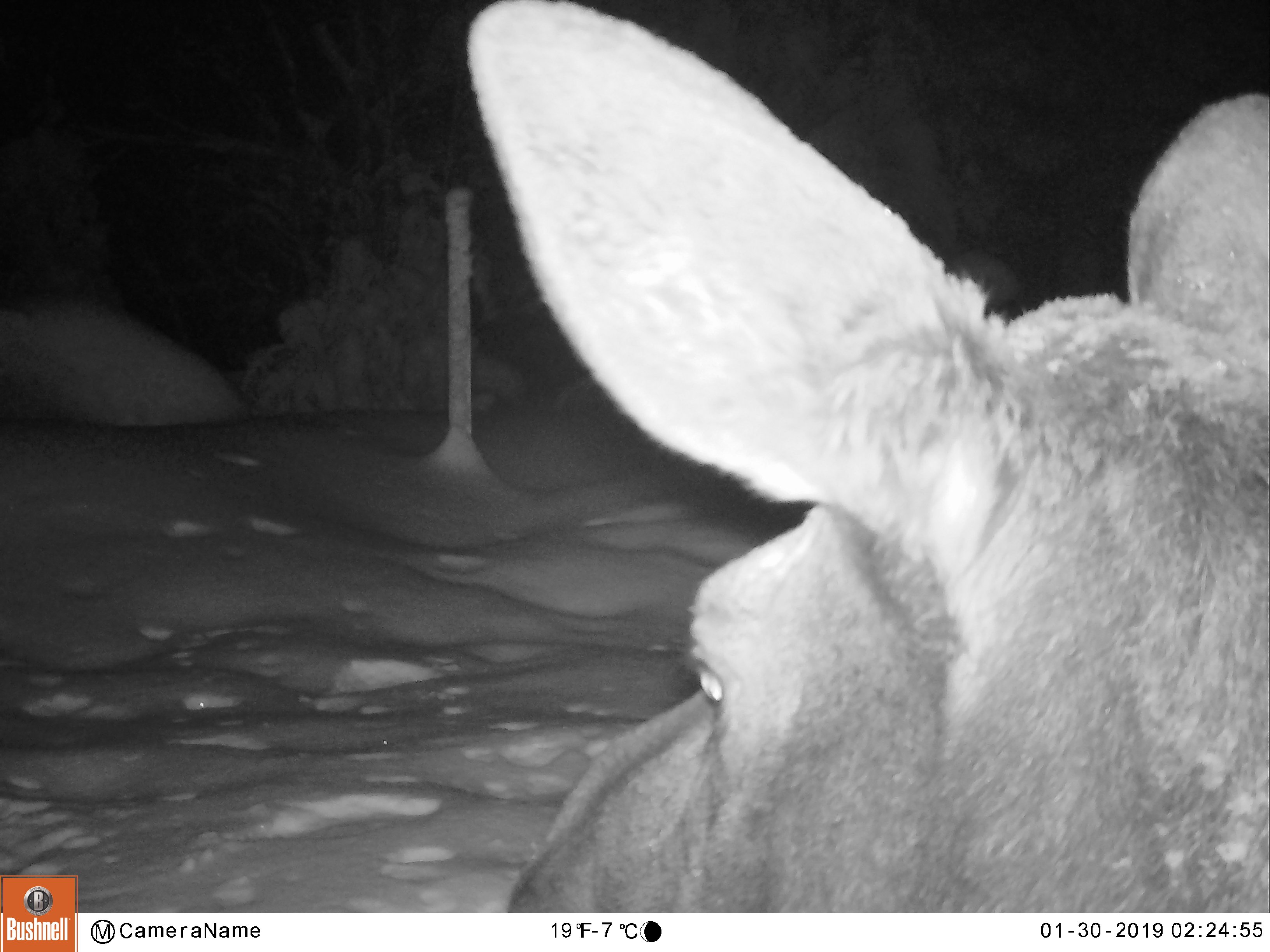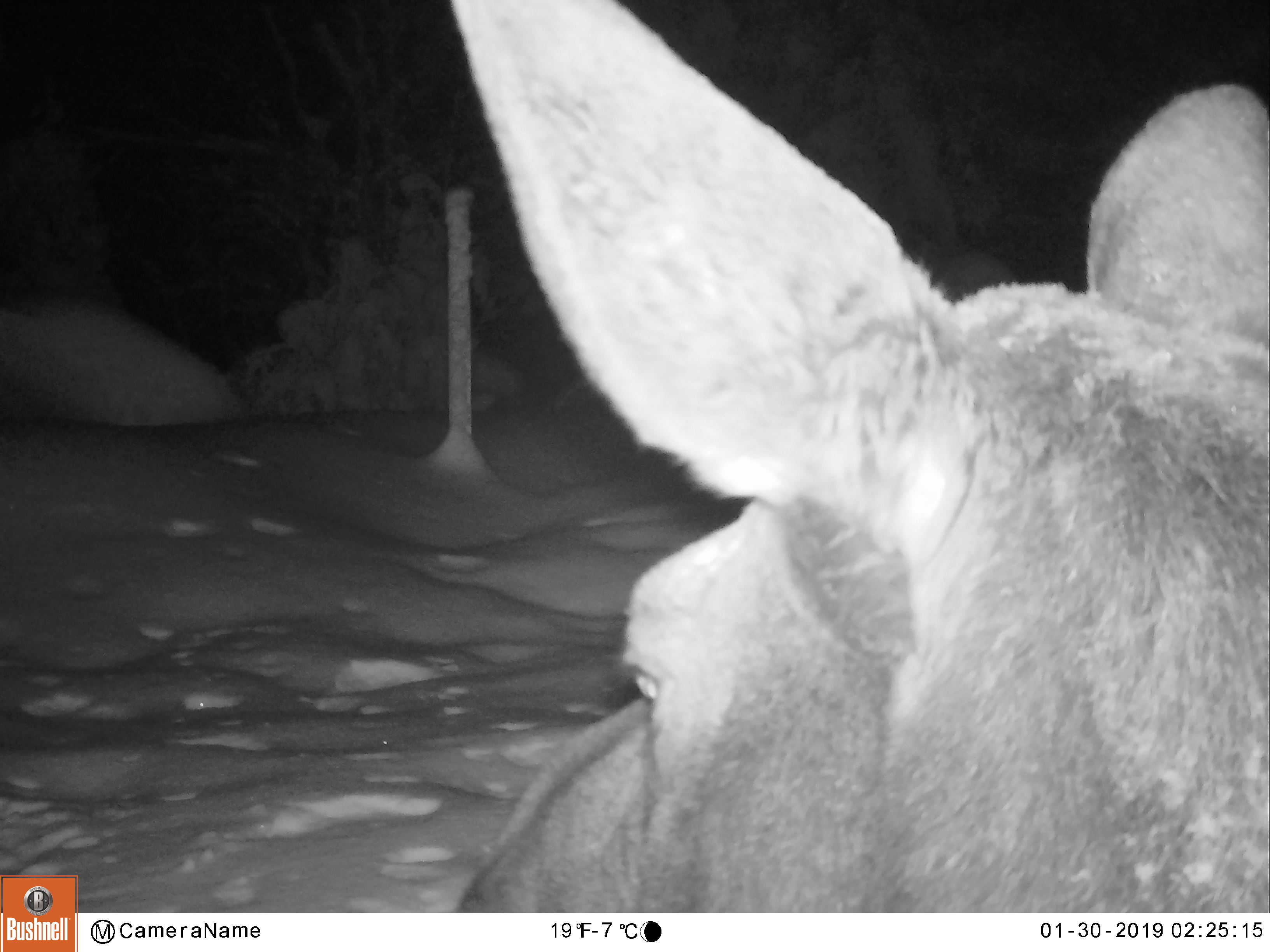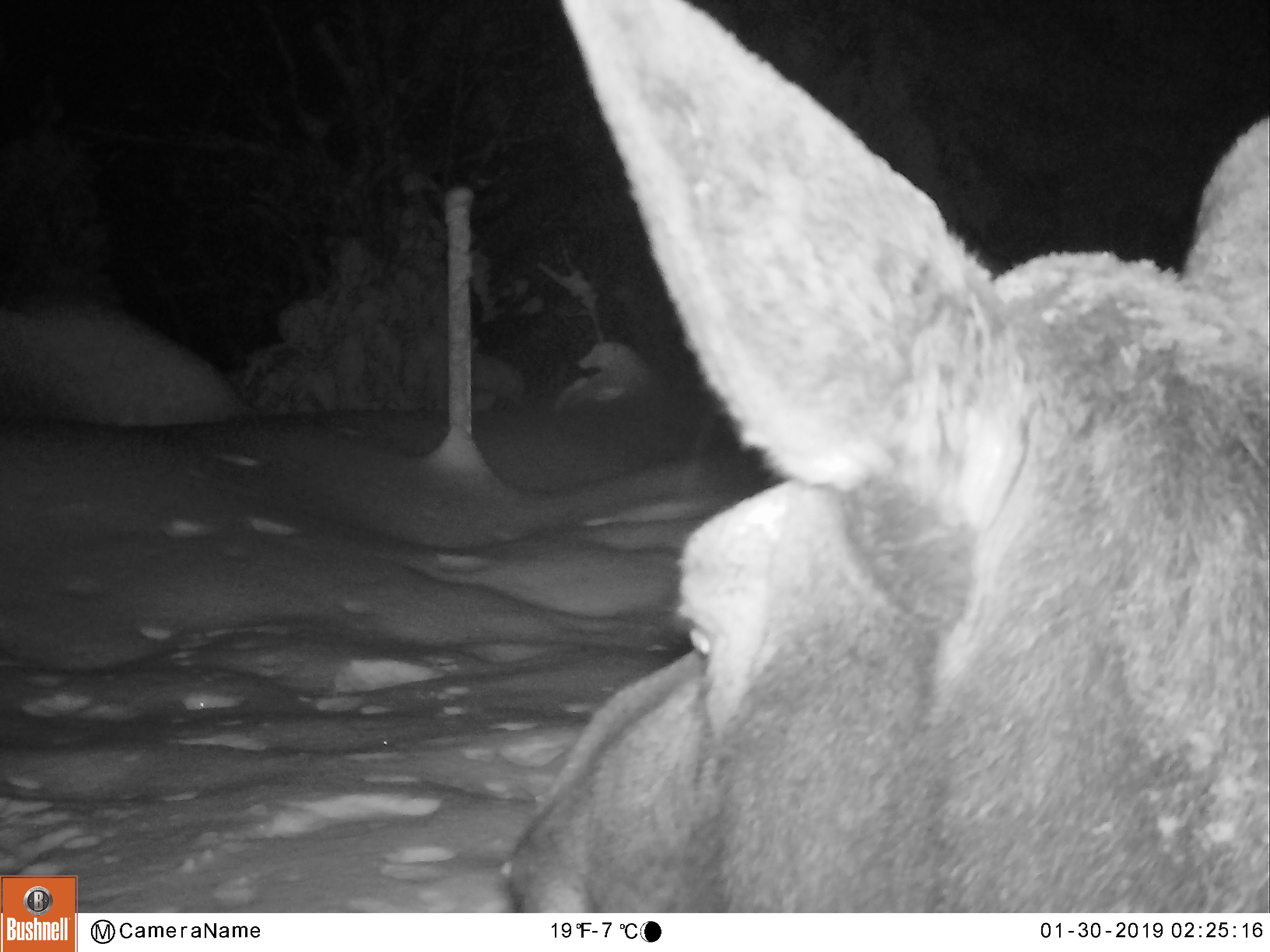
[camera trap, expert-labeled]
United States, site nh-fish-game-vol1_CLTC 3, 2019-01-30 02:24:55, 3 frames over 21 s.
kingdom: Animalia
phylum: Chordata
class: Mammalia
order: Artiodactyla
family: Cervidae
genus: Alces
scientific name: Alces alces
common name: moose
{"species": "moose (Alces alces)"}